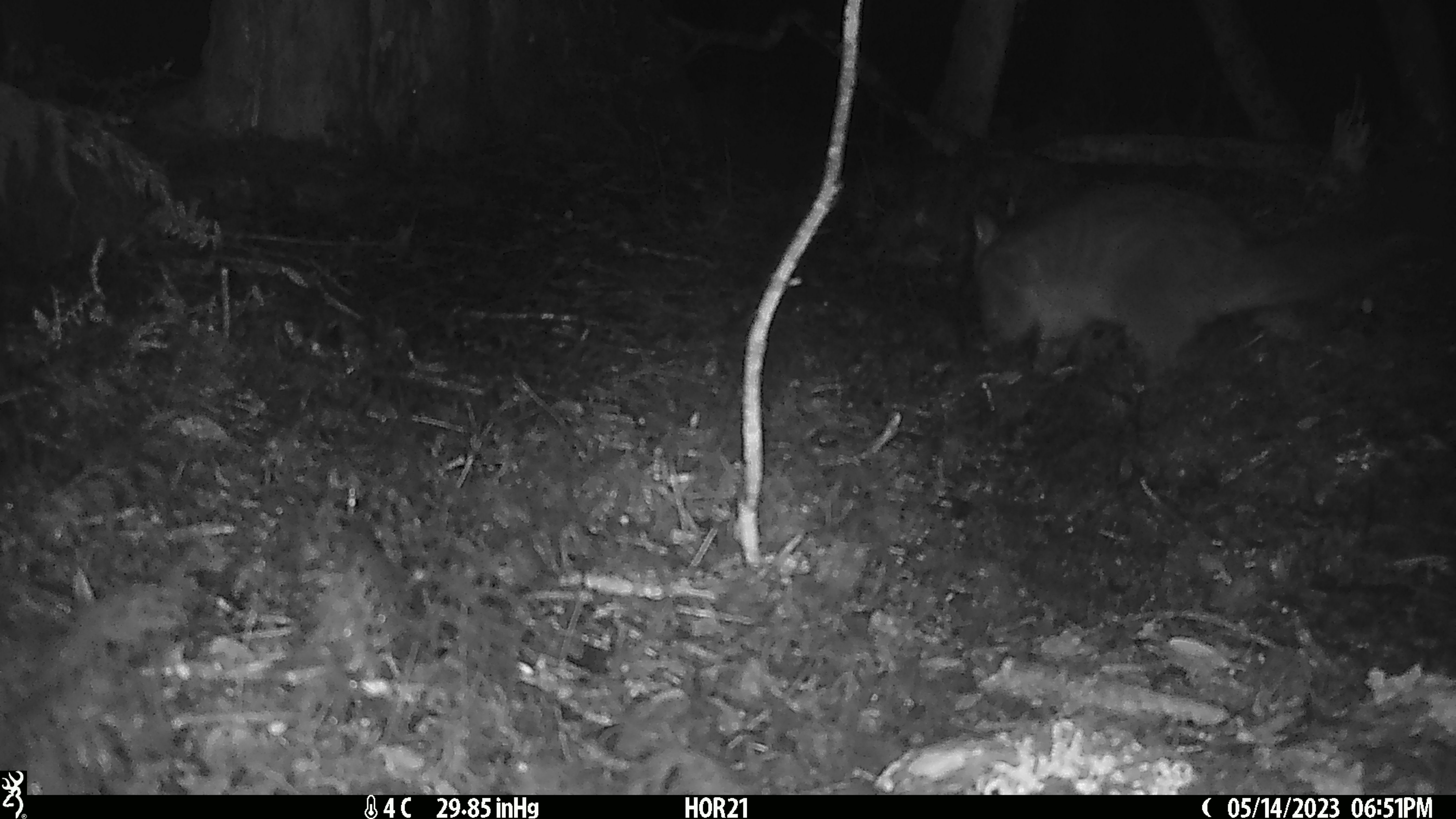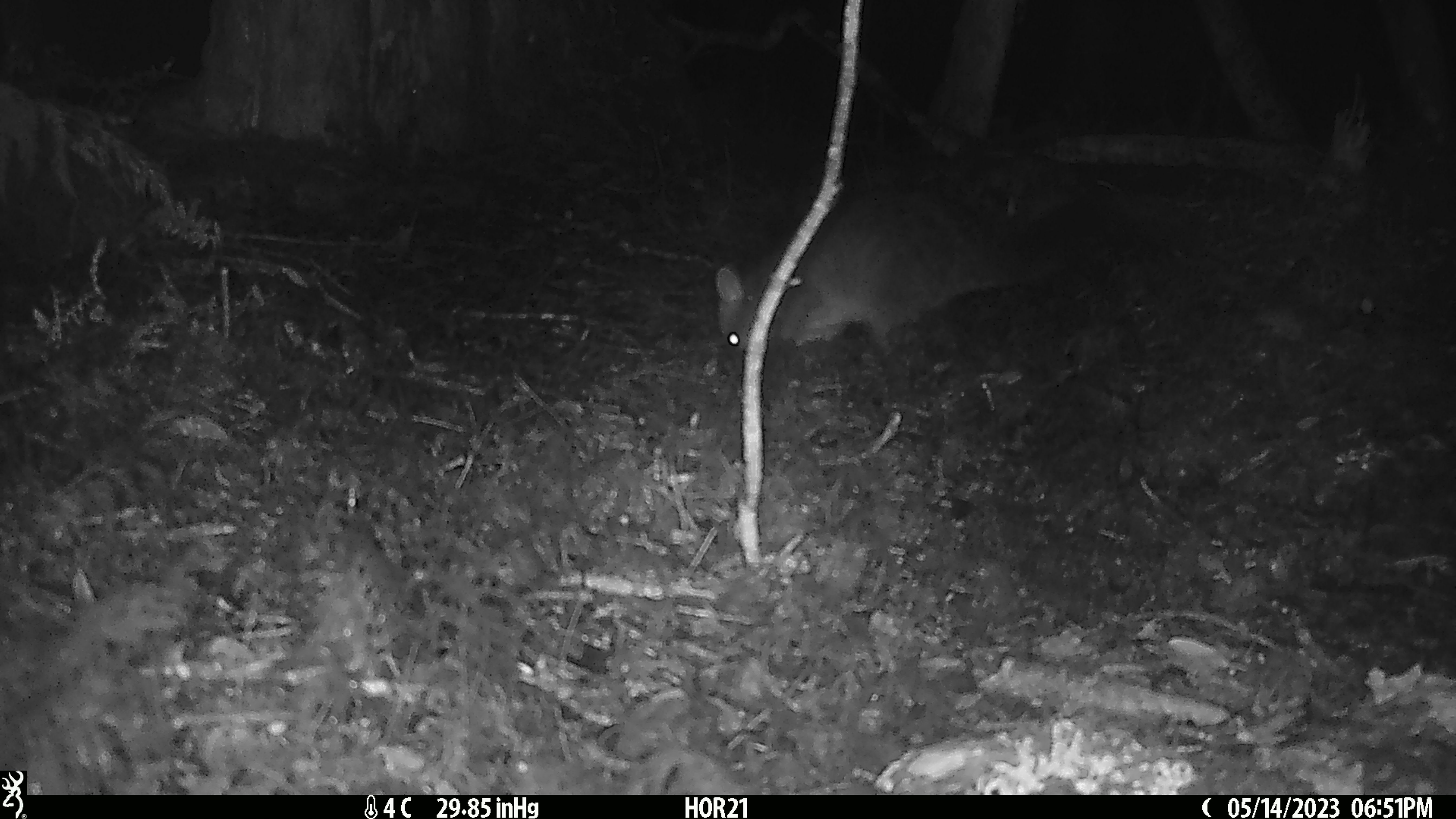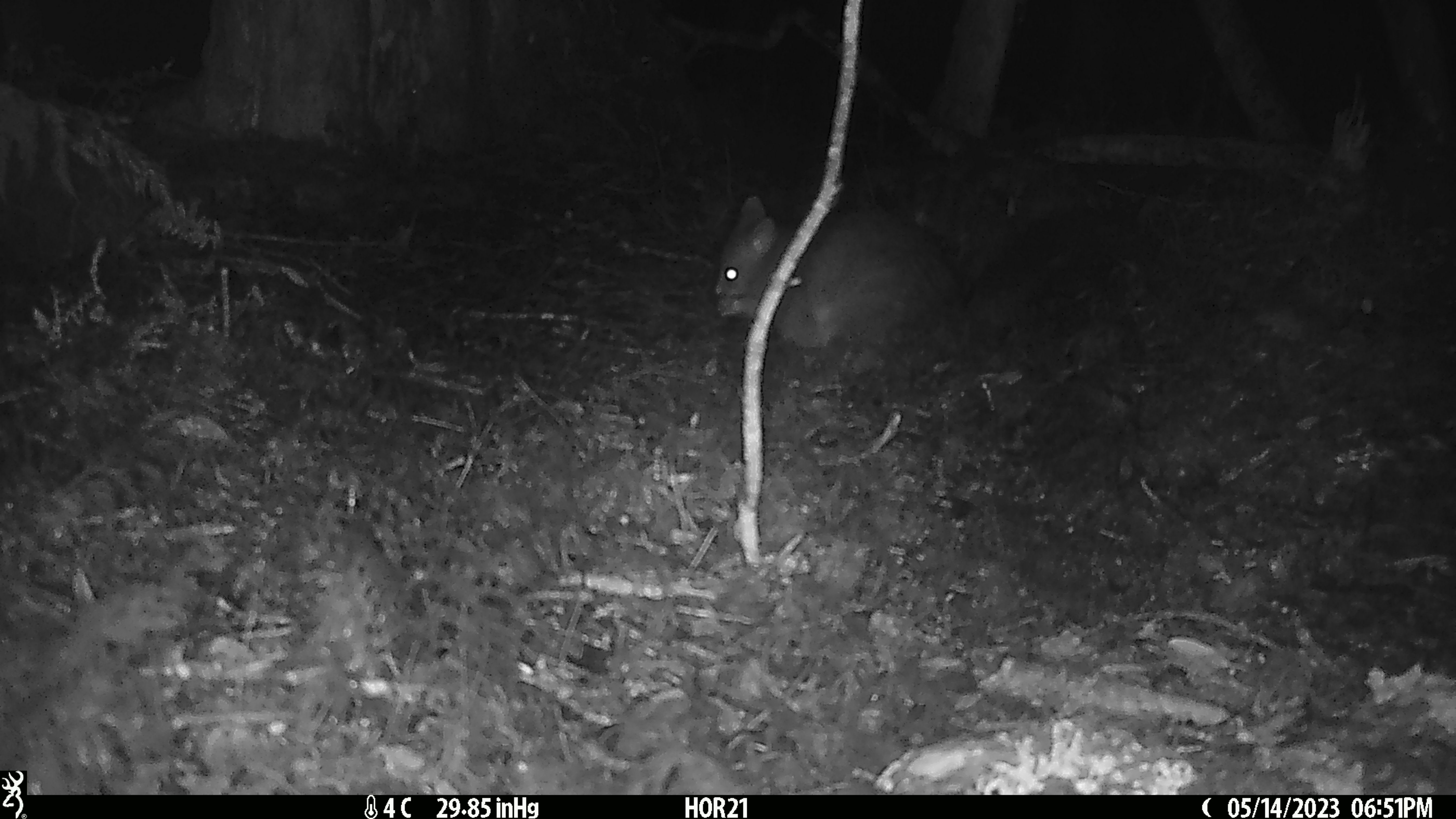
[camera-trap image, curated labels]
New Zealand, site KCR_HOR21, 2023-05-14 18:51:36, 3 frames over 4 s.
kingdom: Animalia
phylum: Chordata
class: Mammalia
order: Diprotodontia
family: Phalangeridae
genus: Trichosurus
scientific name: Trichosurus vulpecula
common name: common brushtail possum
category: possum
Possum (common brushtail possum) (Trichosurus vulpecula).